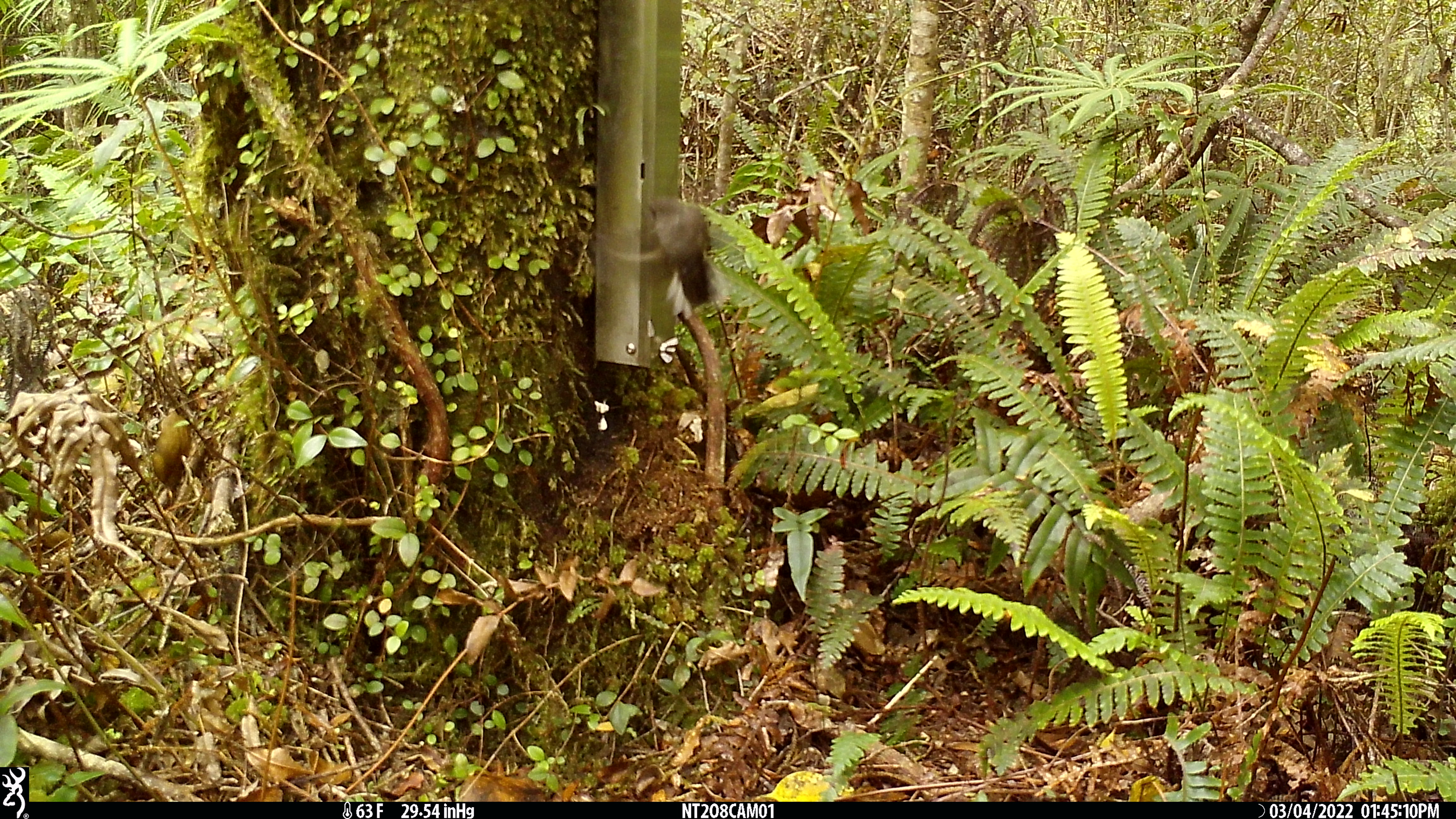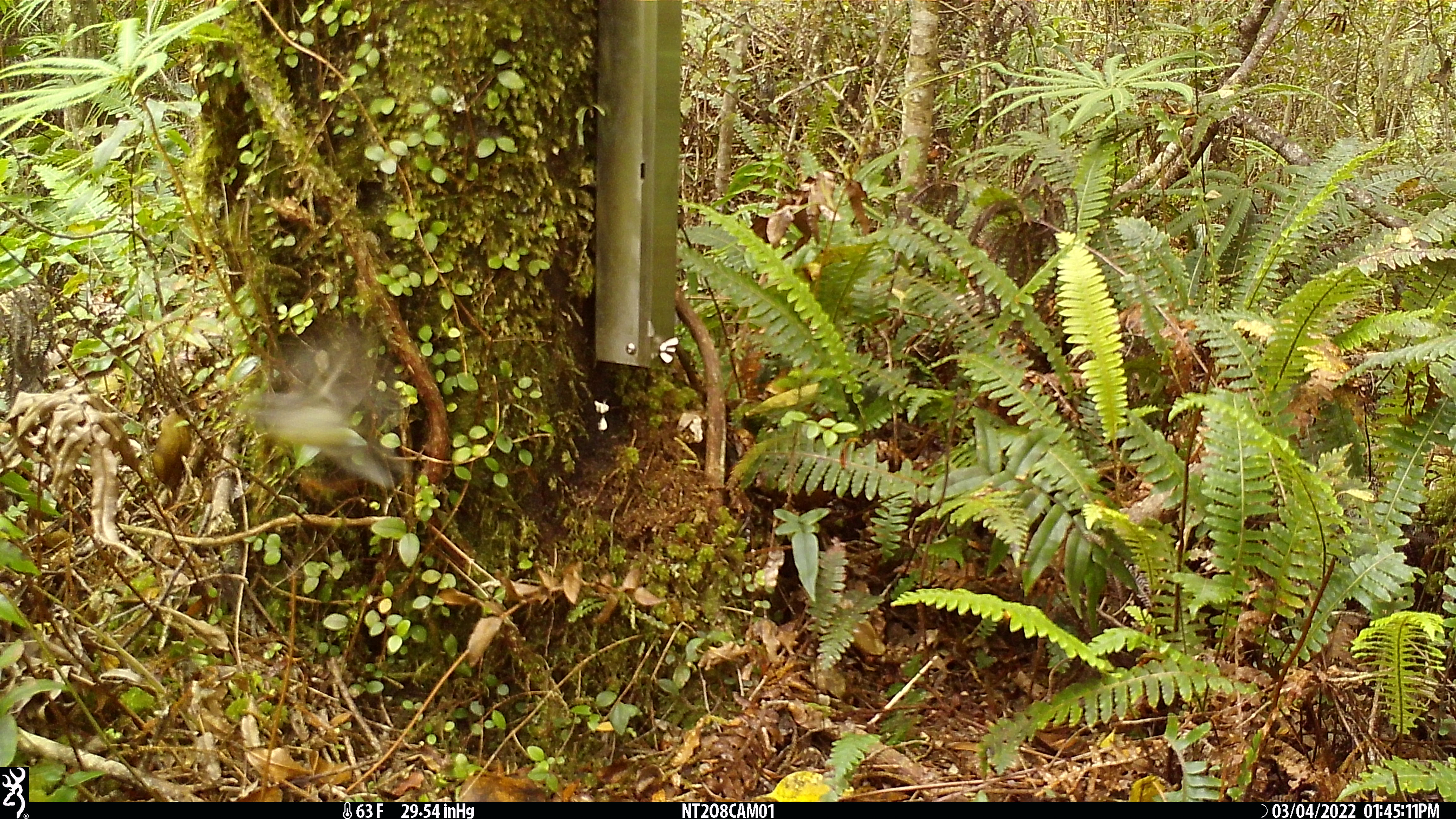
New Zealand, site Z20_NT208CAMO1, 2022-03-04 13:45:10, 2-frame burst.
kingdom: Animalia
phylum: Chordata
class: Aves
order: Passeriformes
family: Petroicidae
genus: Petroica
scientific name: Petroica macrocephala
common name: tomtit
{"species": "tomtit (Petroica macrocephala)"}